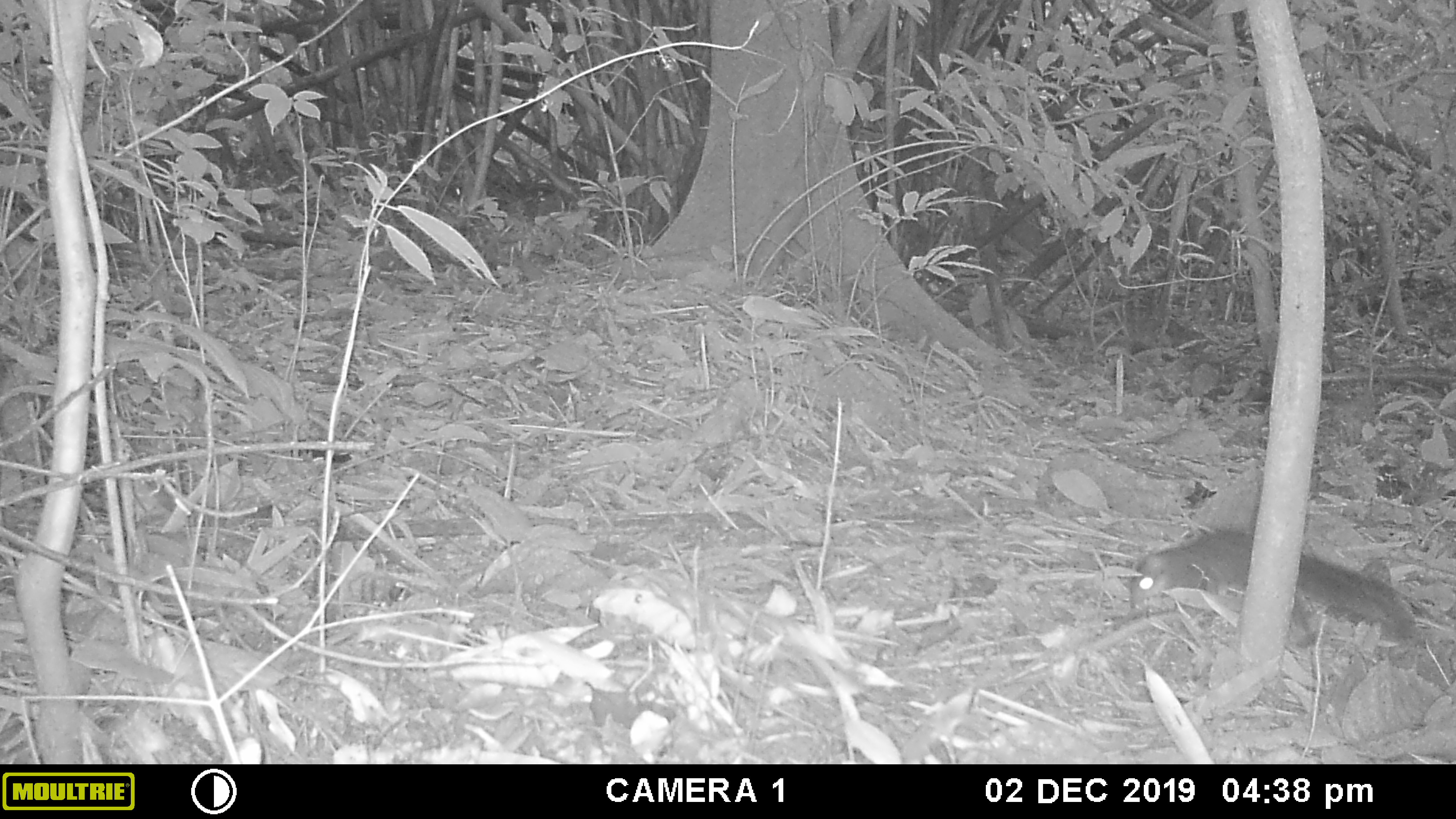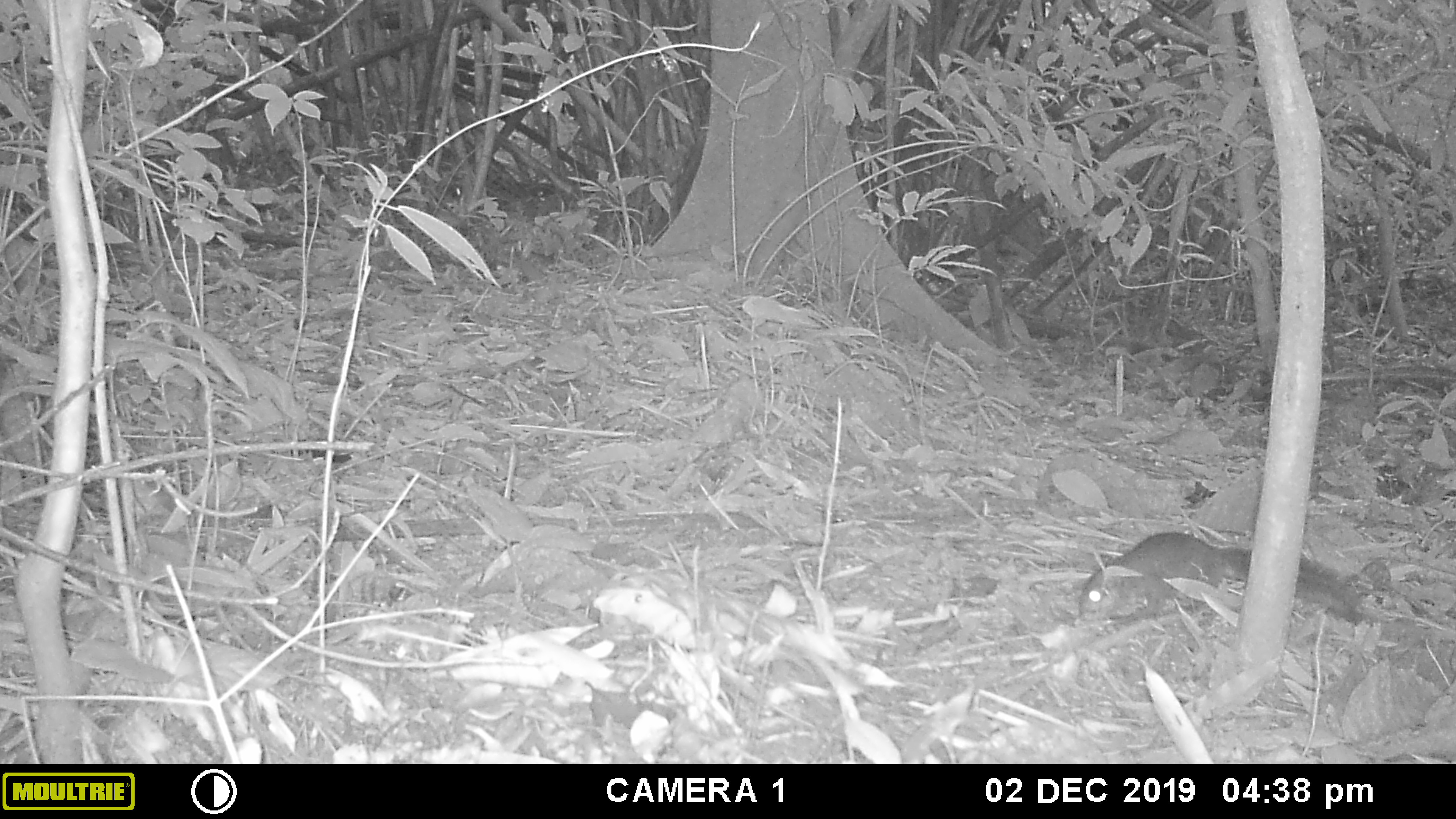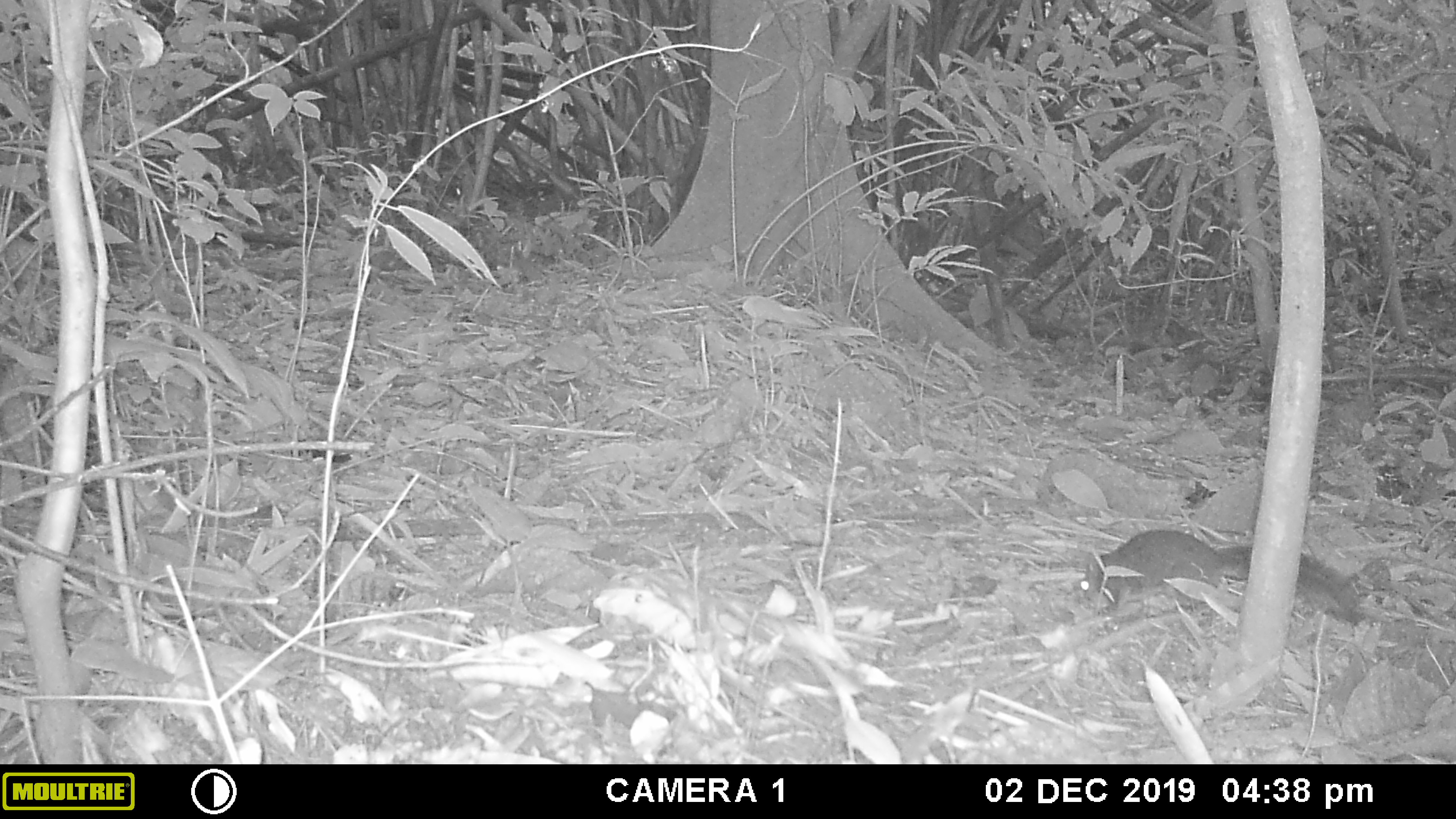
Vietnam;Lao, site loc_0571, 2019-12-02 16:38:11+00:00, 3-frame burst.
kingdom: Animalia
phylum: Chordata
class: Mammalia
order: Rodentia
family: Sciuridae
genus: Dremomys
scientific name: Dremomys rufigenis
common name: red-cheeked squirrel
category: red cheeked squirrel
Red cheeked squirrel (red-cheeked squirrel) (Dremomys rufigenis). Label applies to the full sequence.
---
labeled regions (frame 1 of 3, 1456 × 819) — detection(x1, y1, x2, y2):
red cheeked squirrel: detection(1131, 524, 1421, 645)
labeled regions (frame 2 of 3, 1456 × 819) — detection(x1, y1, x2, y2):
red cheeked squirrel: detection(1077, 530, 1365, 625)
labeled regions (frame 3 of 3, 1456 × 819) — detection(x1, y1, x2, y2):
red cheeked squirrel: detection(1080, 528, 1367, 626)